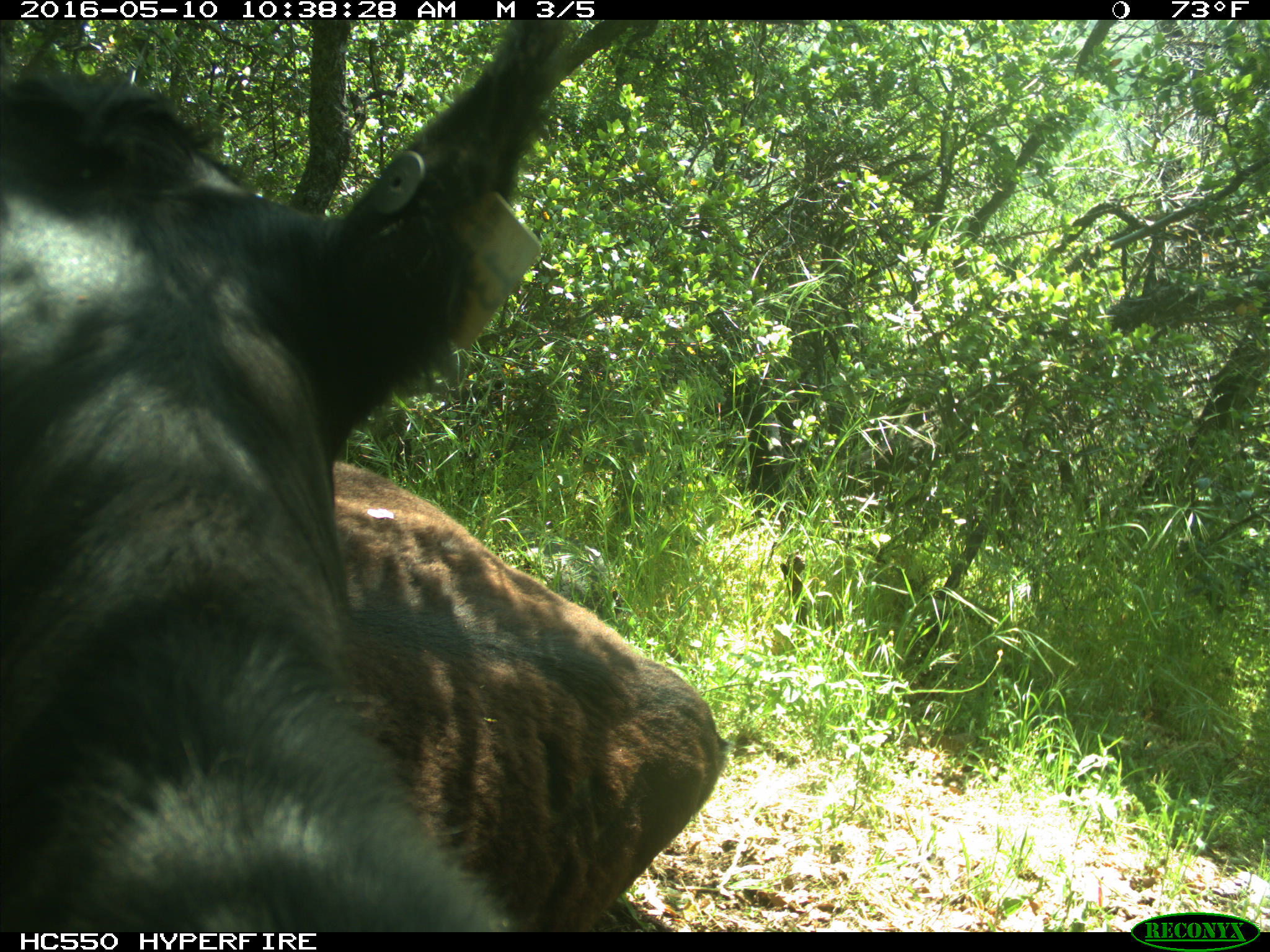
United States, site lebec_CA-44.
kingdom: Animalia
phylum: Chordata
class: Mammalia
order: Artiodactyla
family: Bovidae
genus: Bos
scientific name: Bos taurus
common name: domestic cow